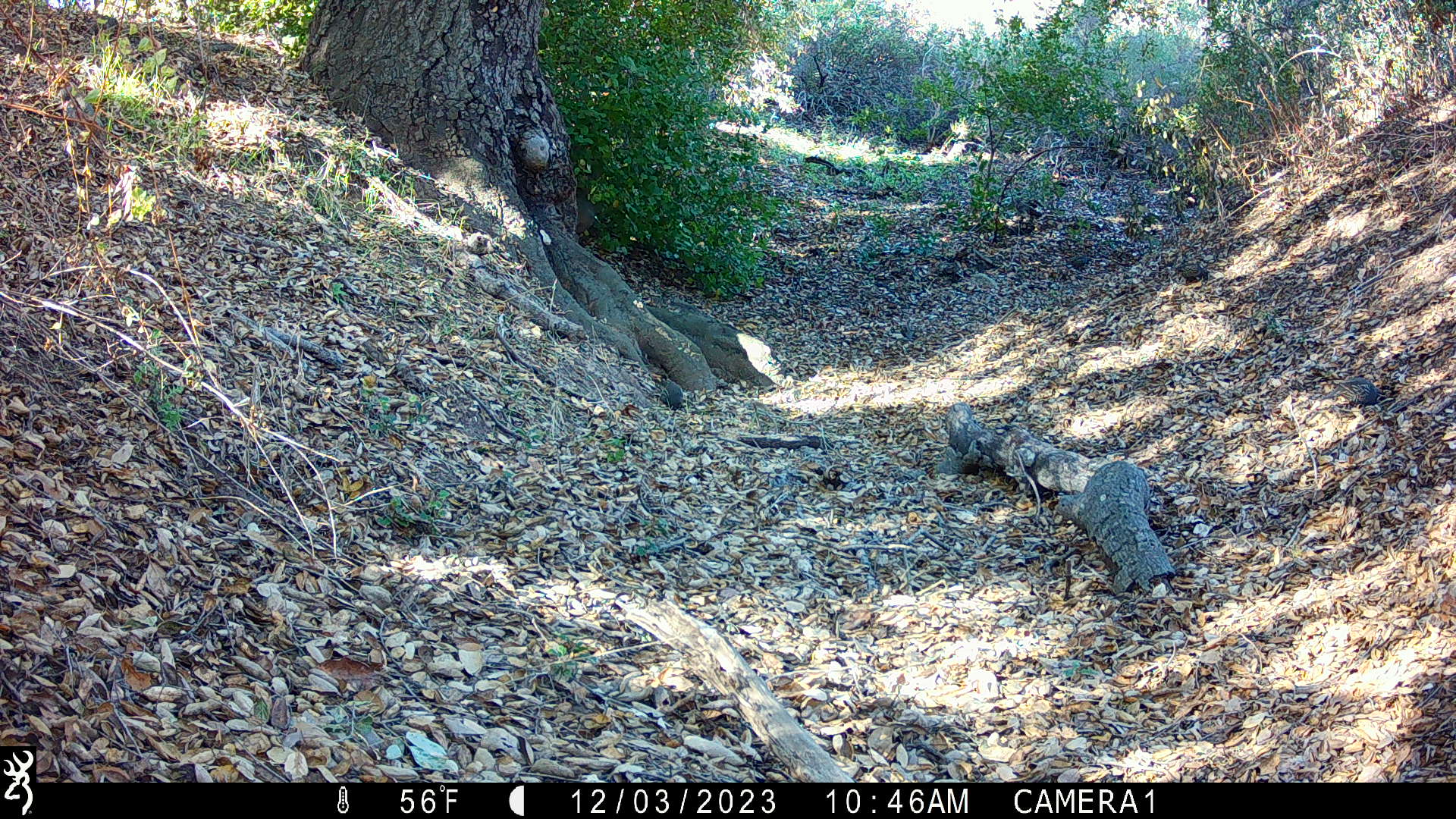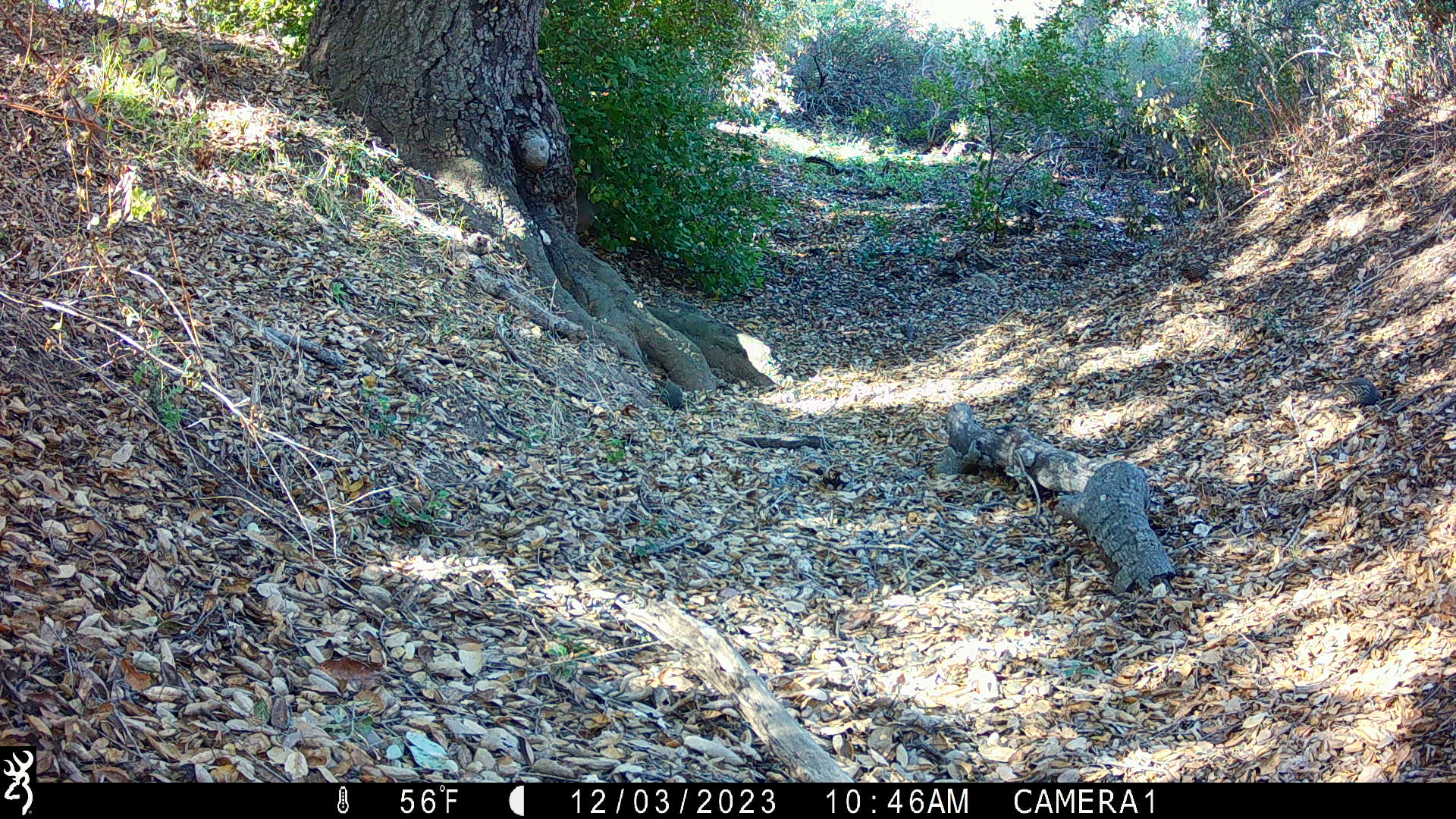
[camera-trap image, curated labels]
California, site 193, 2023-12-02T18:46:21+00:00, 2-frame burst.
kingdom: Animalia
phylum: Chordata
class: Aves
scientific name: Aves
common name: bird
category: unknown bird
Unknown bird (bird) (Aves).